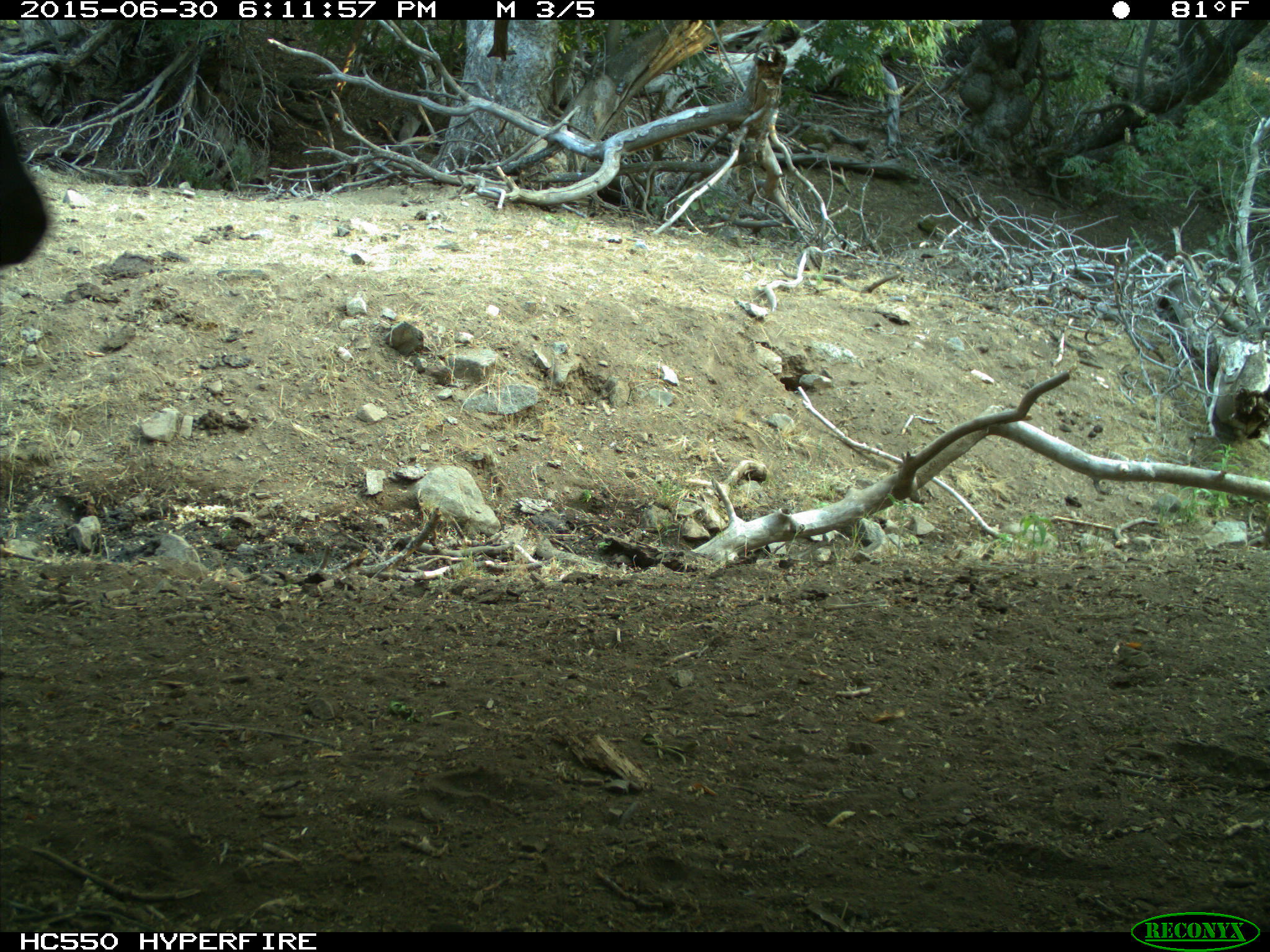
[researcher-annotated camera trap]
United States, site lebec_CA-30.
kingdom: Animalia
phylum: Chordata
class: Mammalia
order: Artiodactyla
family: Bovidae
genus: Bos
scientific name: Bos taurus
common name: domestic cow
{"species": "Bos taurus (domestic cow)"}